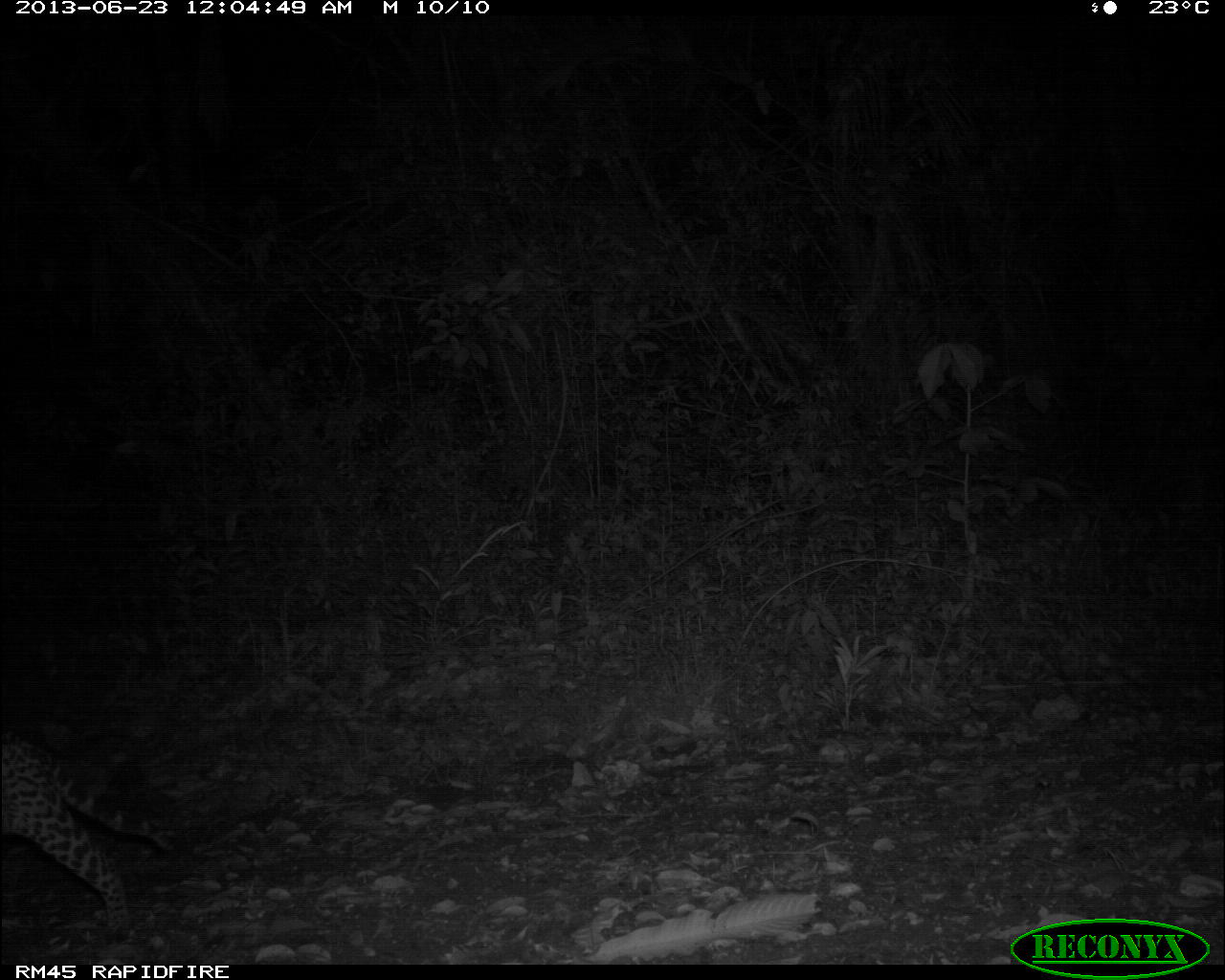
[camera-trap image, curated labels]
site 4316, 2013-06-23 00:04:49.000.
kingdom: Animalia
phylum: Chordata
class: Mammalia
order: Carnivora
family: Felidae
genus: Leopardus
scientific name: Leopardus pardalis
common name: ocelot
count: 1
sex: male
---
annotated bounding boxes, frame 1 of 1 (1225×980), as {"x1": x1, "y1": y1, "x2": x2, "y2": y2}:
leopardus pardalis: {"x1": 0, "y1": 727, "x2": 231, "y2": 946}